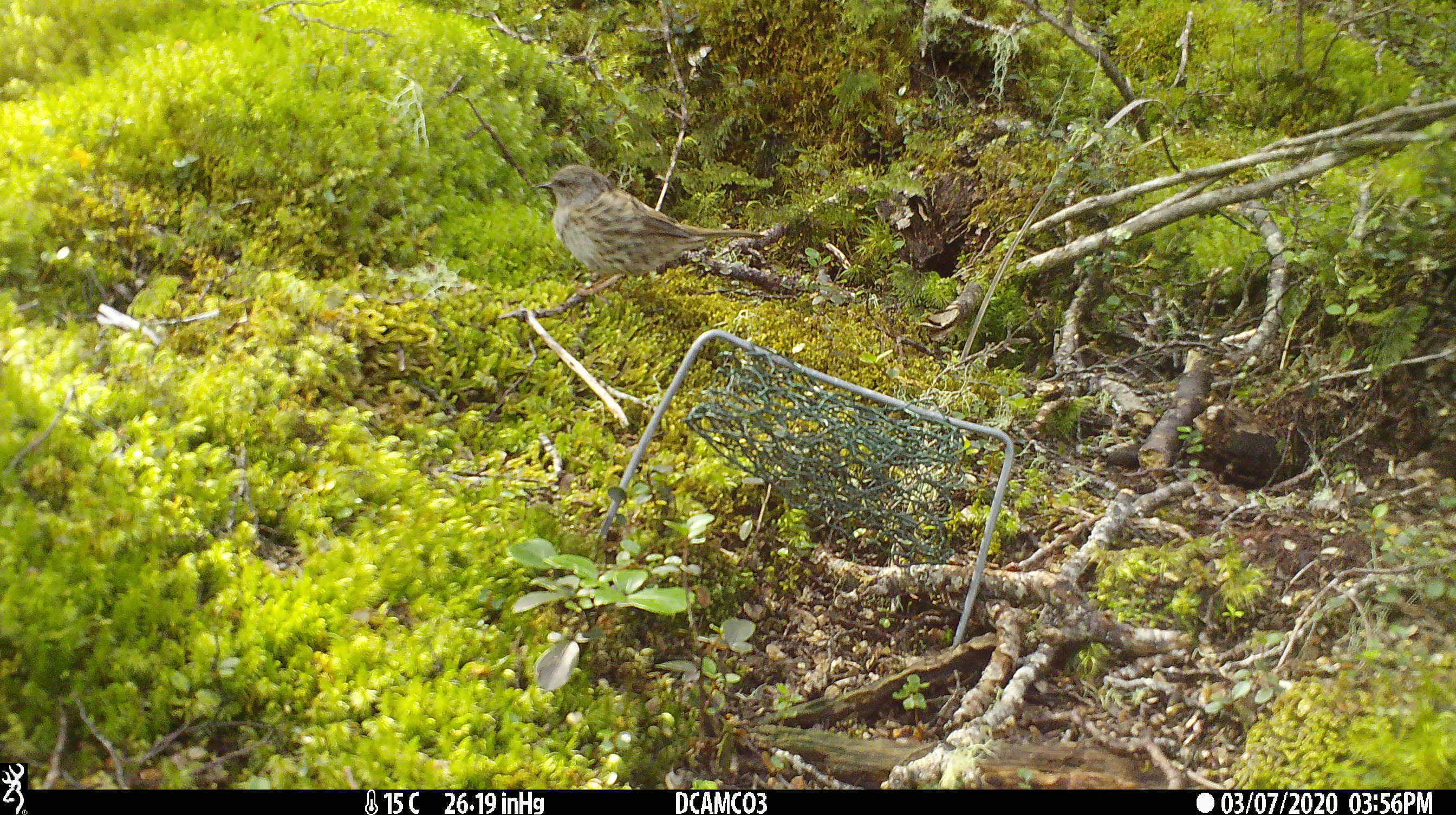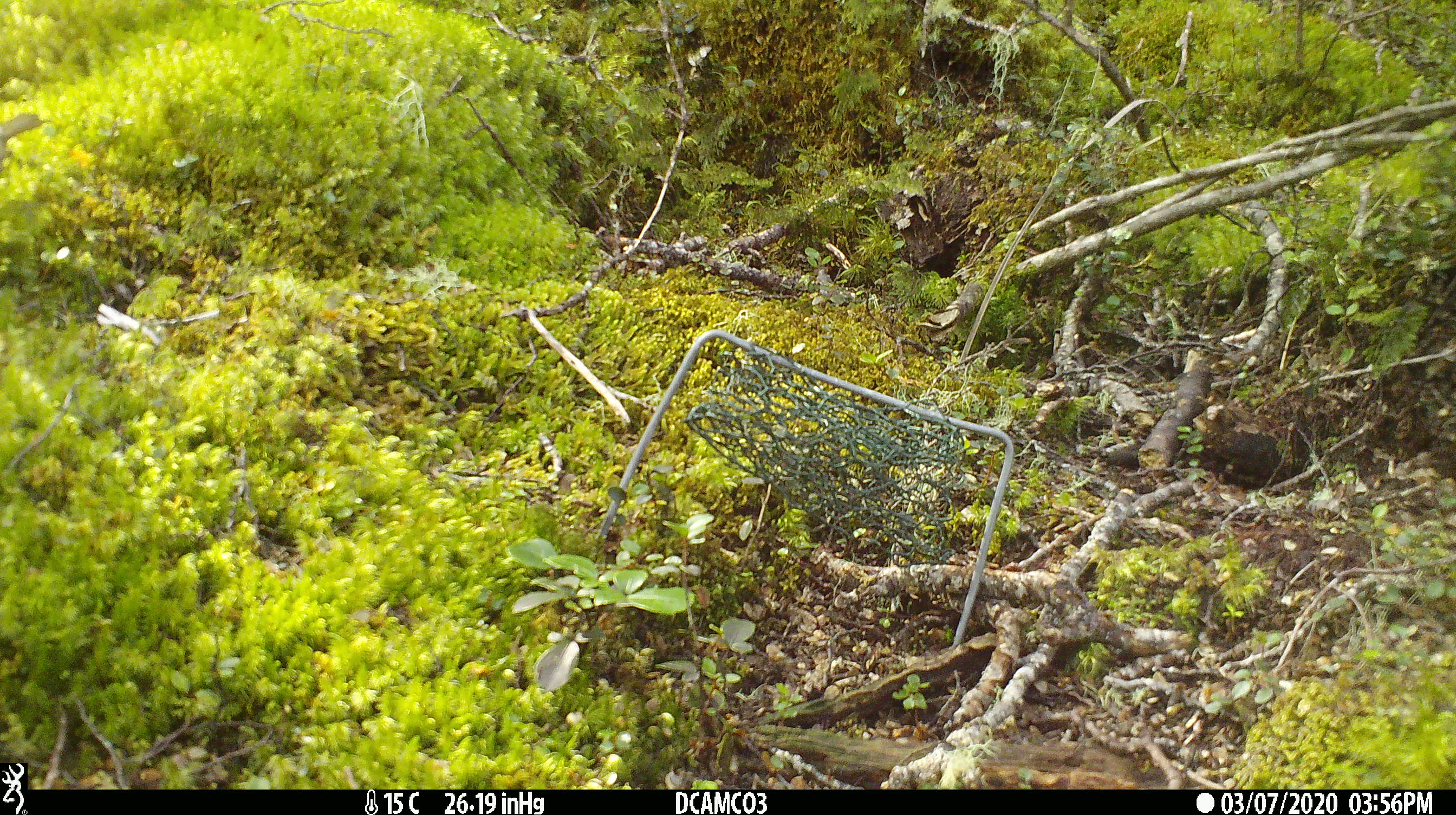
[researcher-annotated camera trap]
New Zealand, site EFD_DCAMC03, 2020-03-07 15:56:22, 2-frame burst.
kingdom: Animalia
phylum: Chordata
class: Aves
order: Passeriformes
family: Prunellidae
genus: Prunella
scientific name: Prunella modularis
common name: dunnock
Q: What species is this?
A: Dunnock (Prunella modularis).